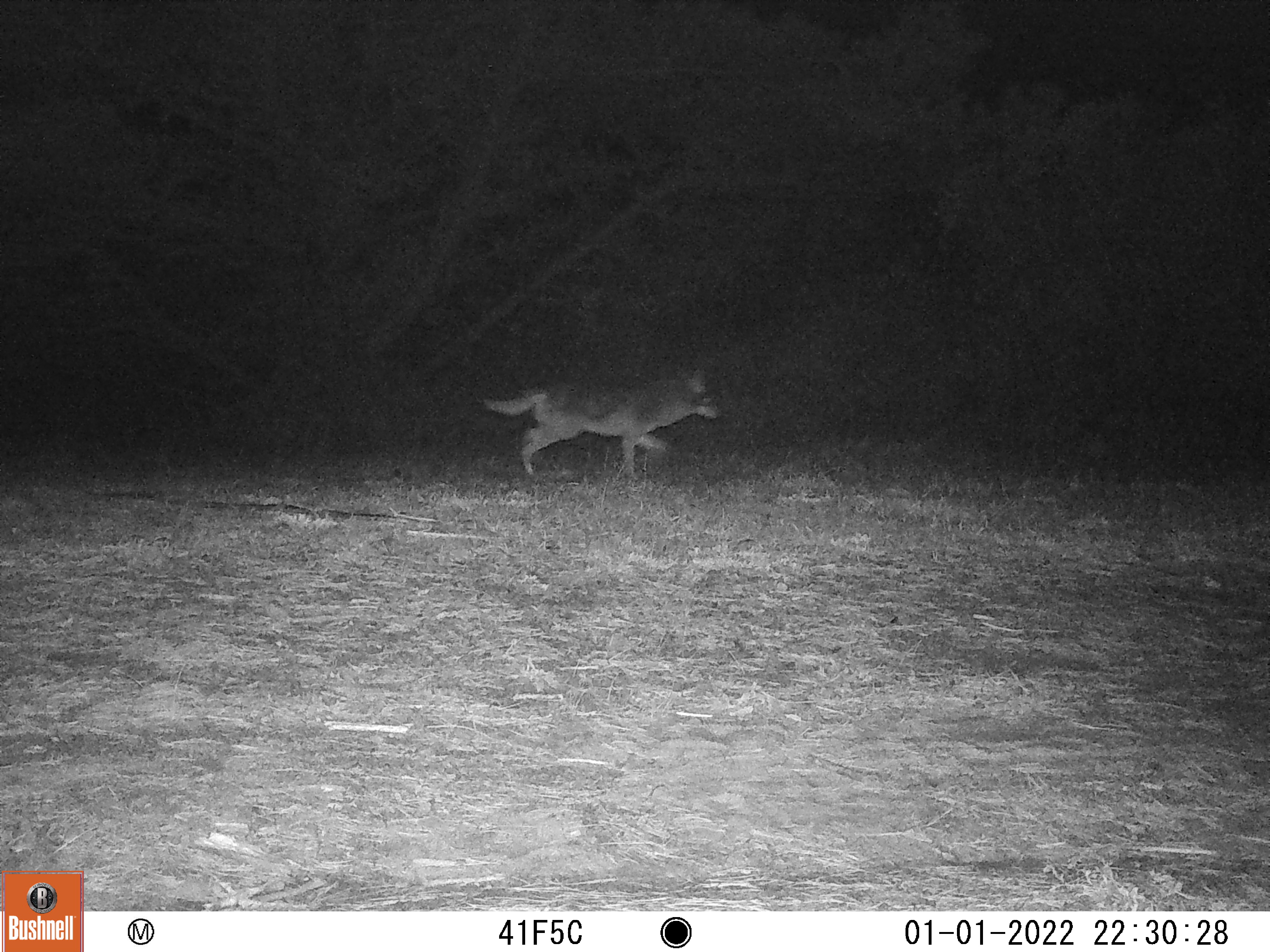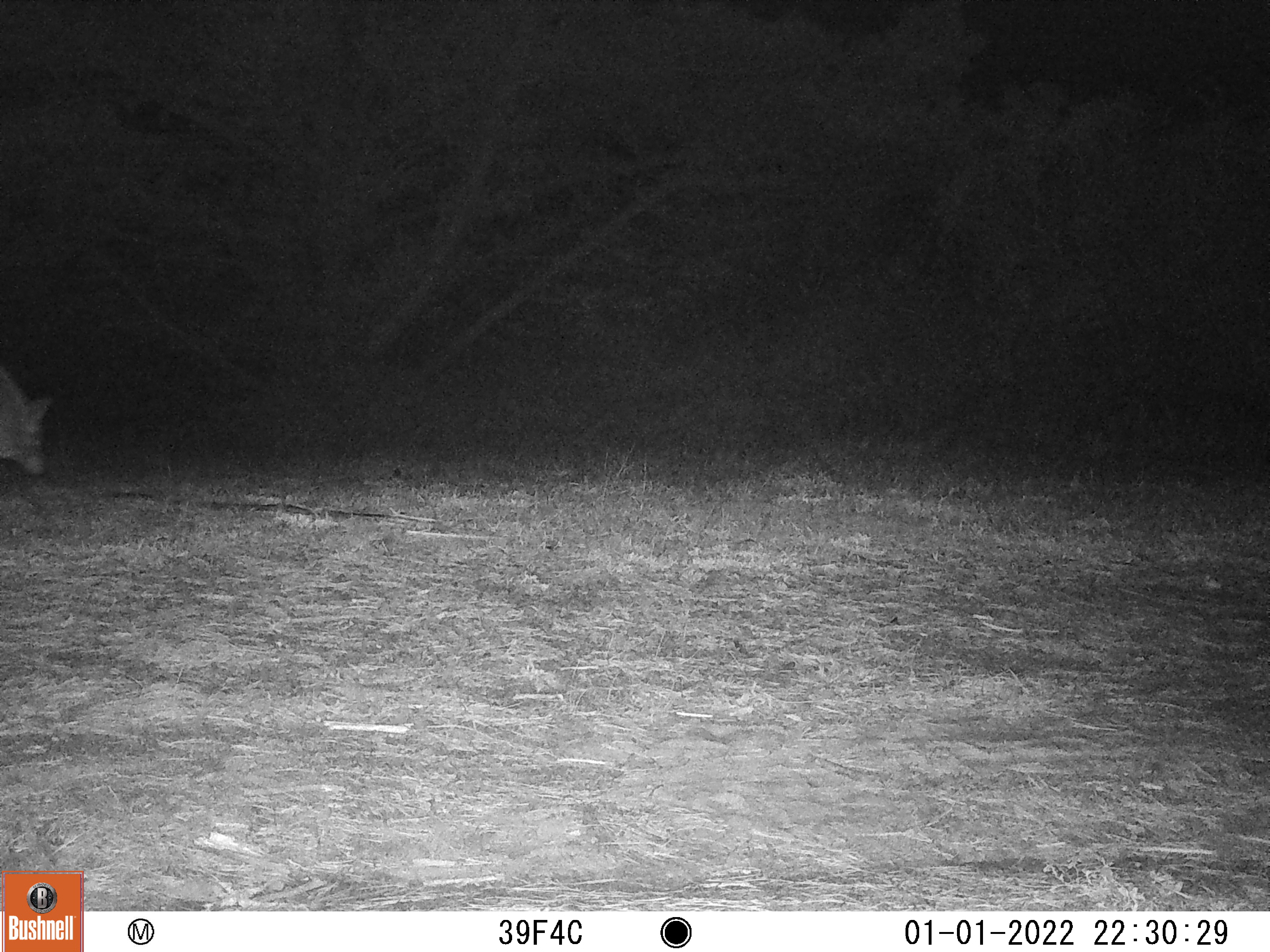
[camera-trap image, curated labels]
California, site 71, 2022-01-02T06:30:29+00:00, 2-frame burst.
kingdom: Animalia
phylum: Chordata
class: Mammalia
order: Carnivora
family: Canidae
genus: Canis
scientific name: Canis latrans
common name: coyote